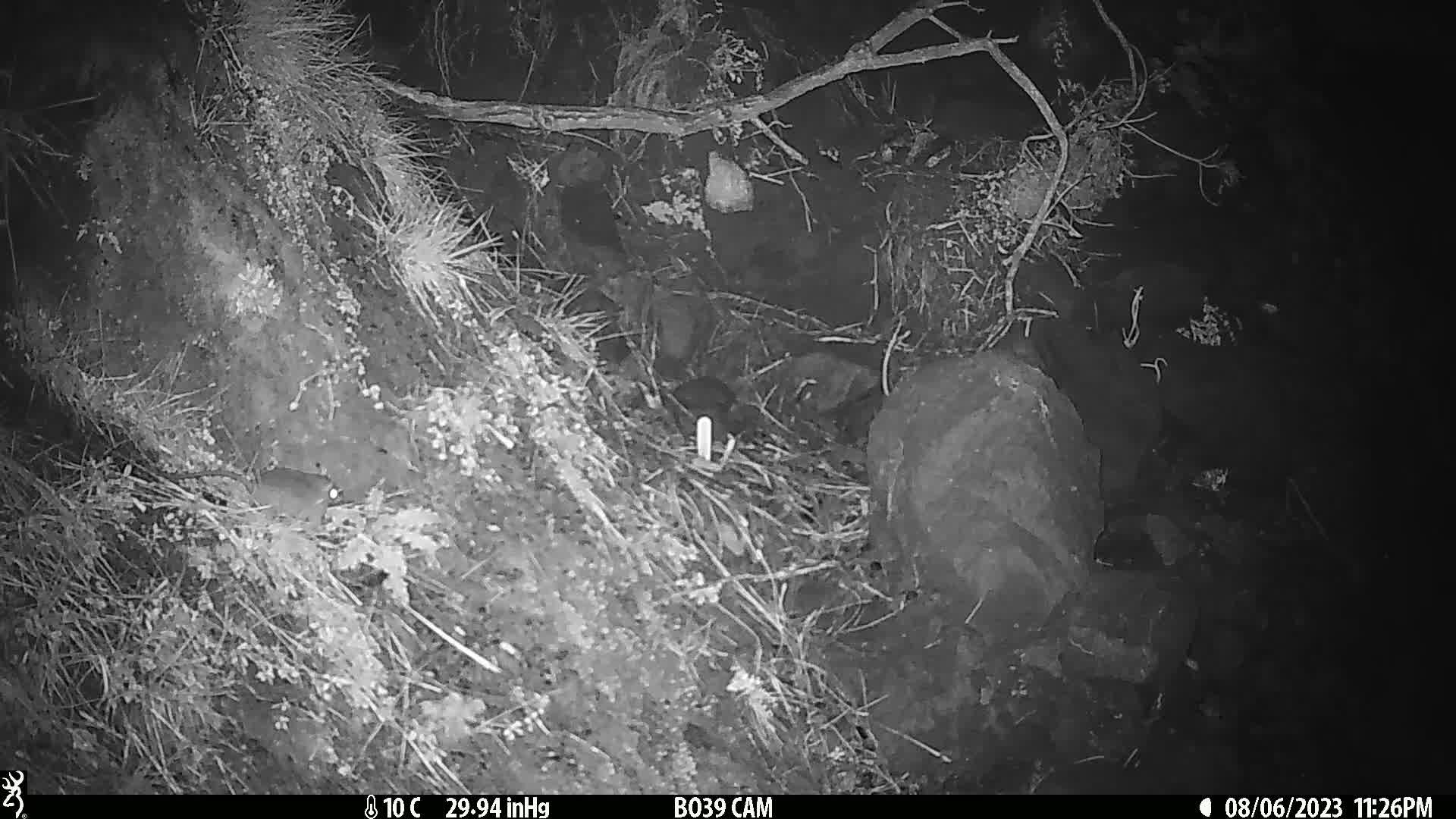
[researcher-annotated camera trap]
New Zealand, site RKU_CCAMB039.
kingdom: Animalia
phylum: Chordata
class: Mammalia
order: Rodentia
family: Muridae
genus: Rattus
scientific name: Rattus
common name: rat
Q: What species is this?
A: Rat (Rattus).